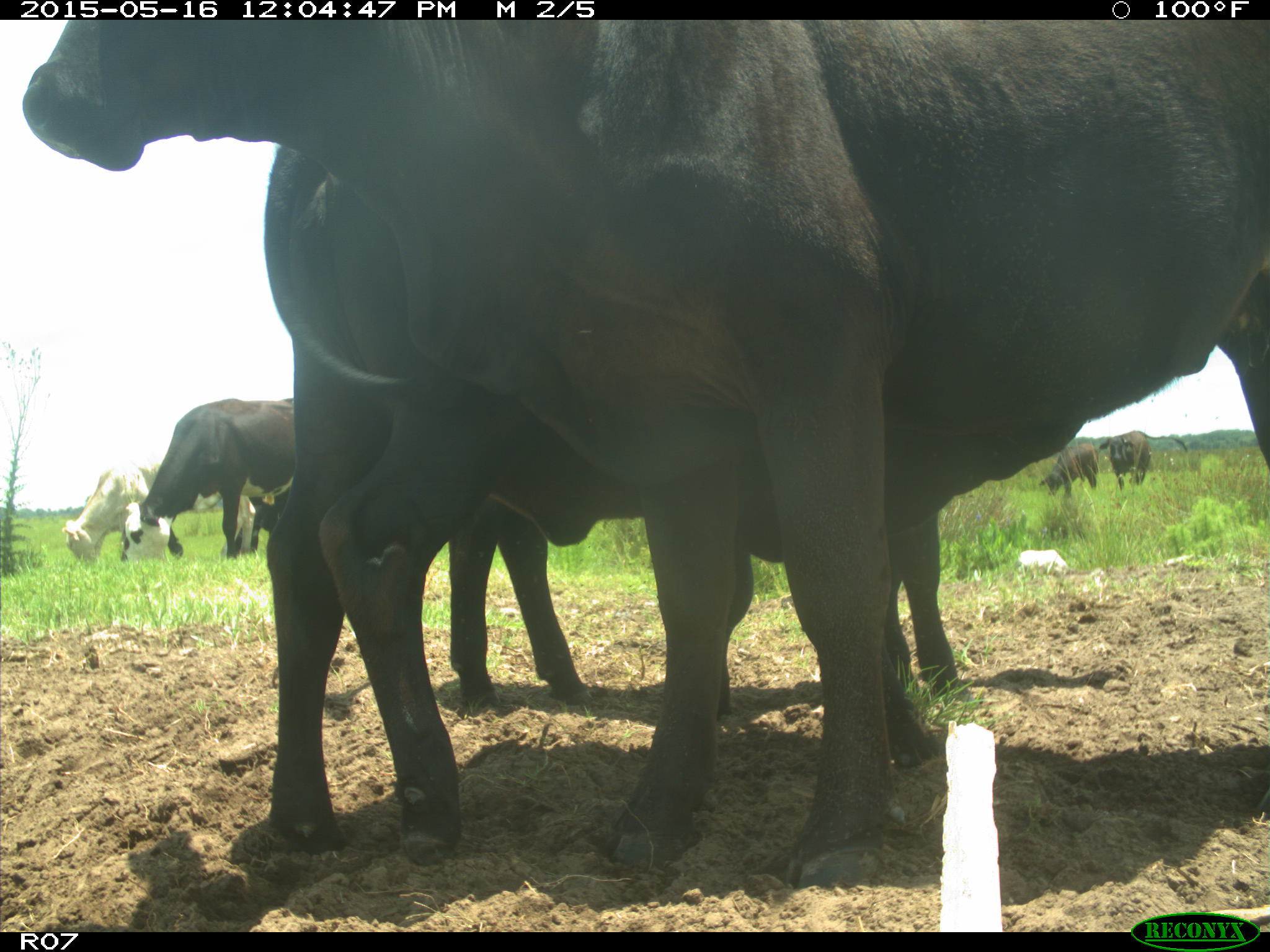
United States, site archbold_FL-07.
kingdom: Animalia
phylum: Chordata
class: Mammalia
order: Artiodactyla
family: Bovidae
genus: Bos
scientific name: Bos taurus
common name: domestic cow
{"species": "Bos taurus (domestic cow)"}